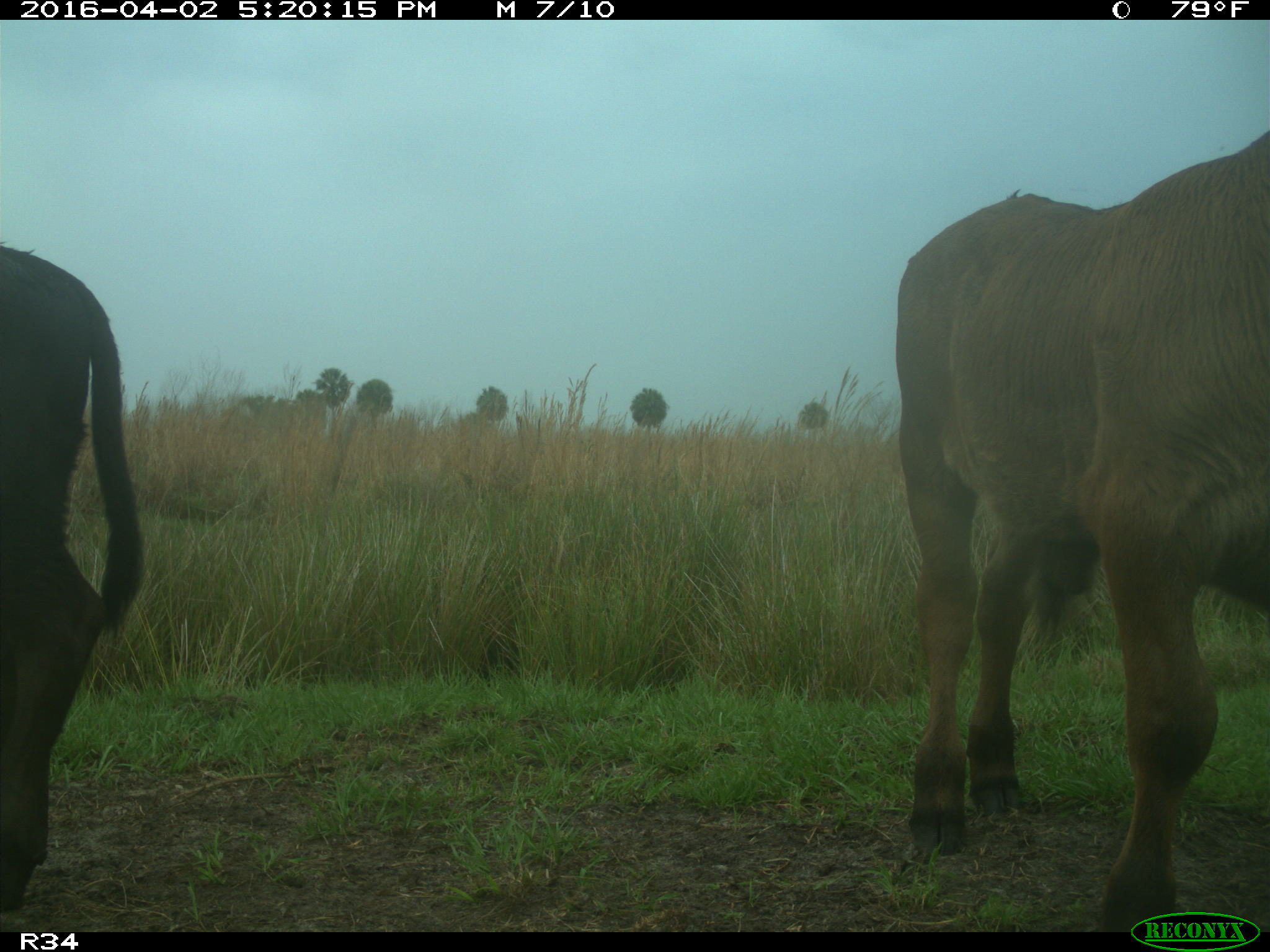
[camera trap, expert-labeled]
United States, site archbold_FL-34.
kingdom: Animalia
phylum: Chordata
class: Mammalia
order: Artiodactyla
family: Bovidae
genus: Bos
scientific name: Bos taurus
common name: domestic cow